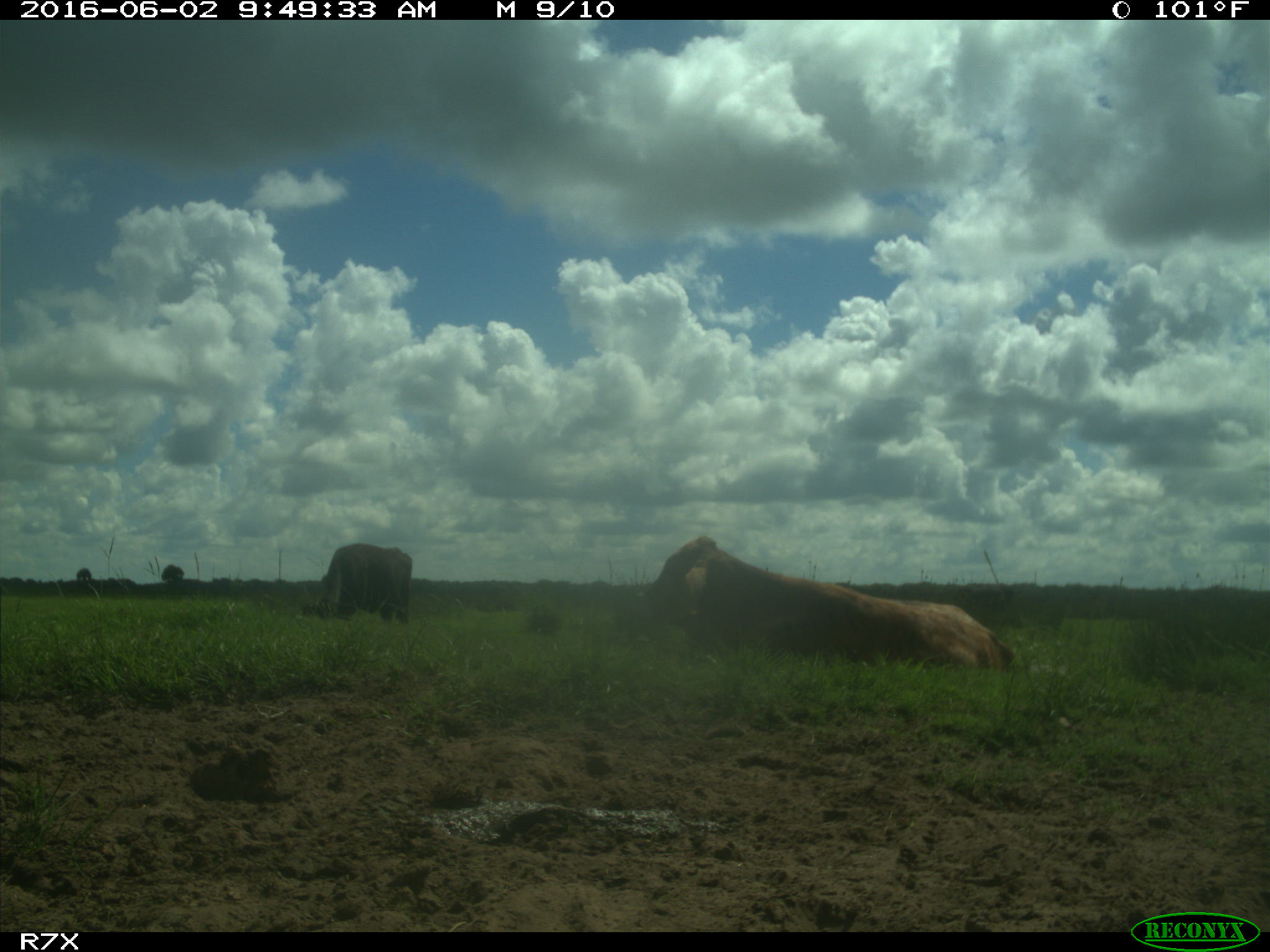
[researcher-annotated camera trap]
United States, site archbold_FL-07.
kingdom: Animalia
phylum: Chordata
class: Mammalia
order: Artiodactyla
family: Bovidae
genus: Bos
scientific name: Bos taurus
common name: domestic cow